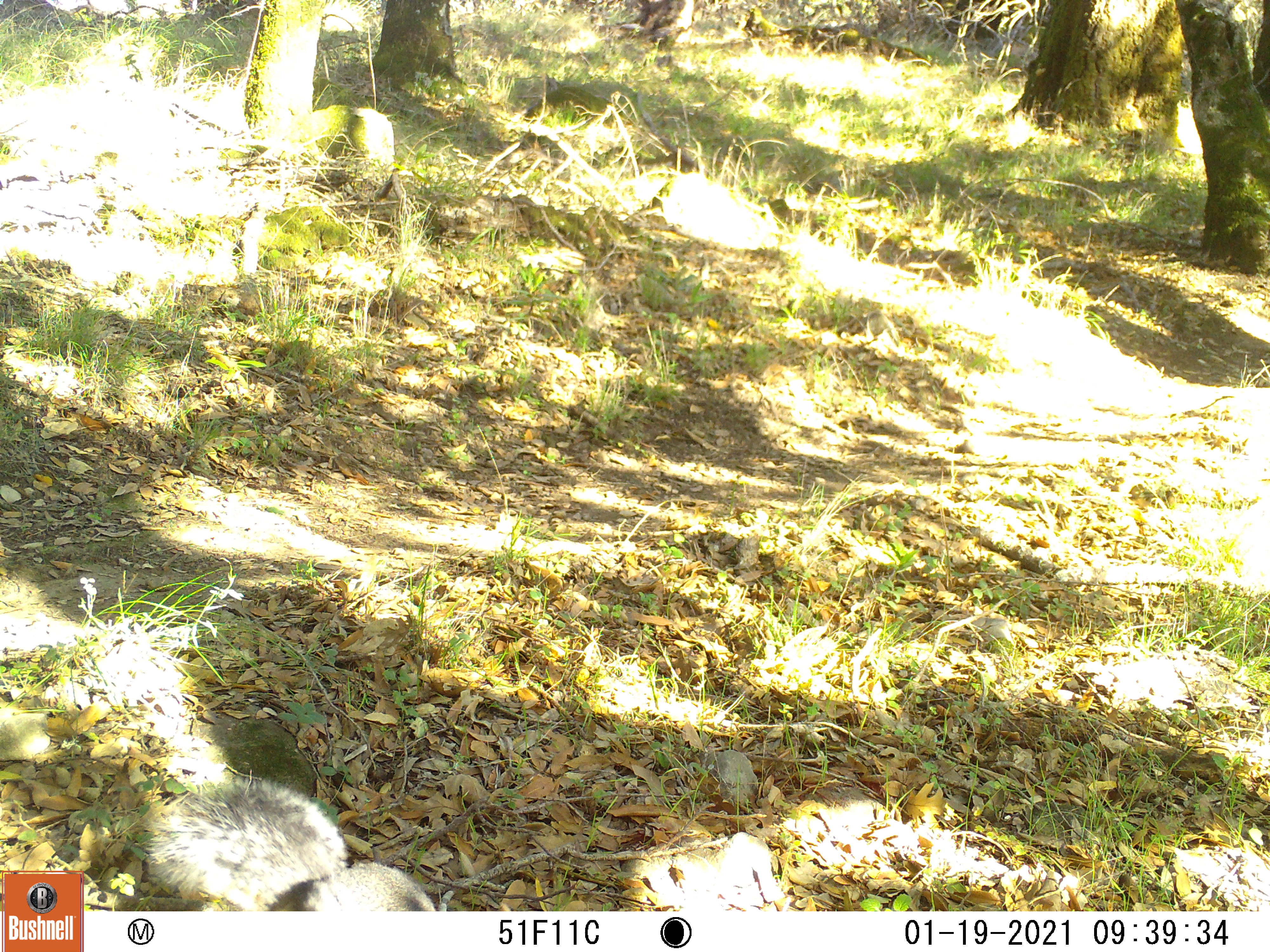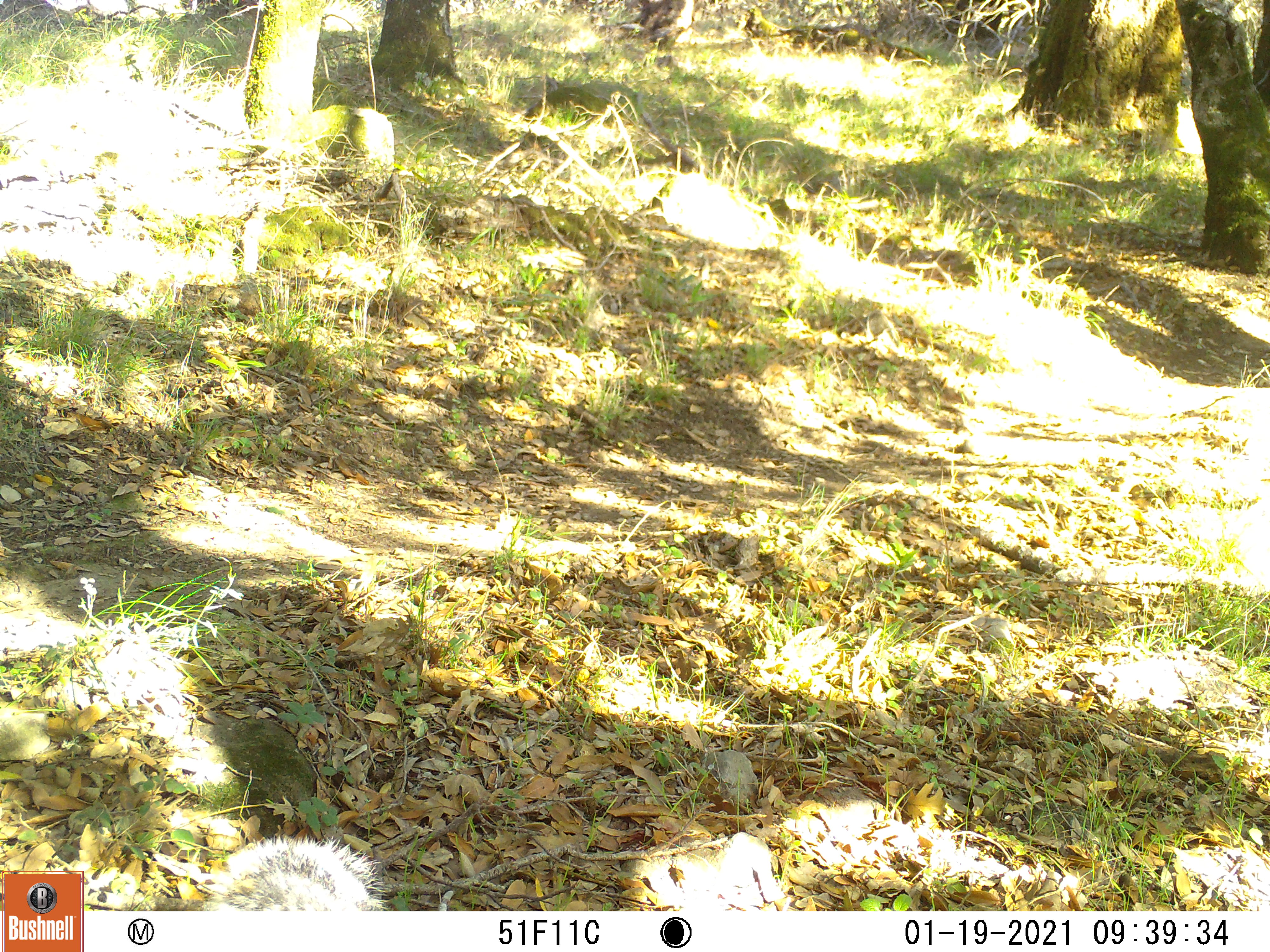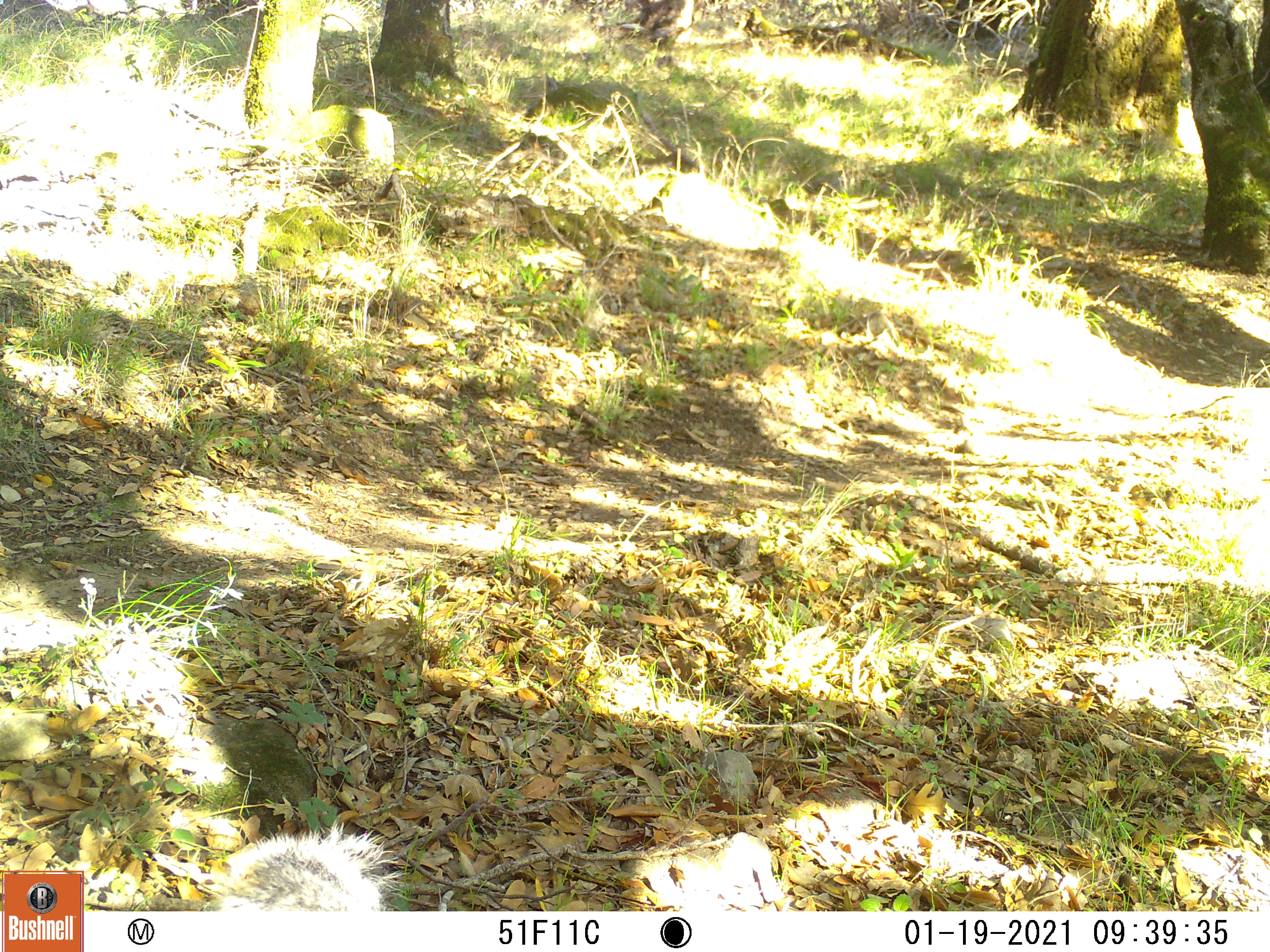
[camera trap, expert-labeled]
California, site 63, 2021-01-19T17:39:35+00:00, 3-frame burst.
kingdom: Animalia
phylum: Chordata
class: Mammalia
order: Rodentia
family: Sciuridae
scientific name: Sciuridae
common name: squirrel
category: unknown squirrel